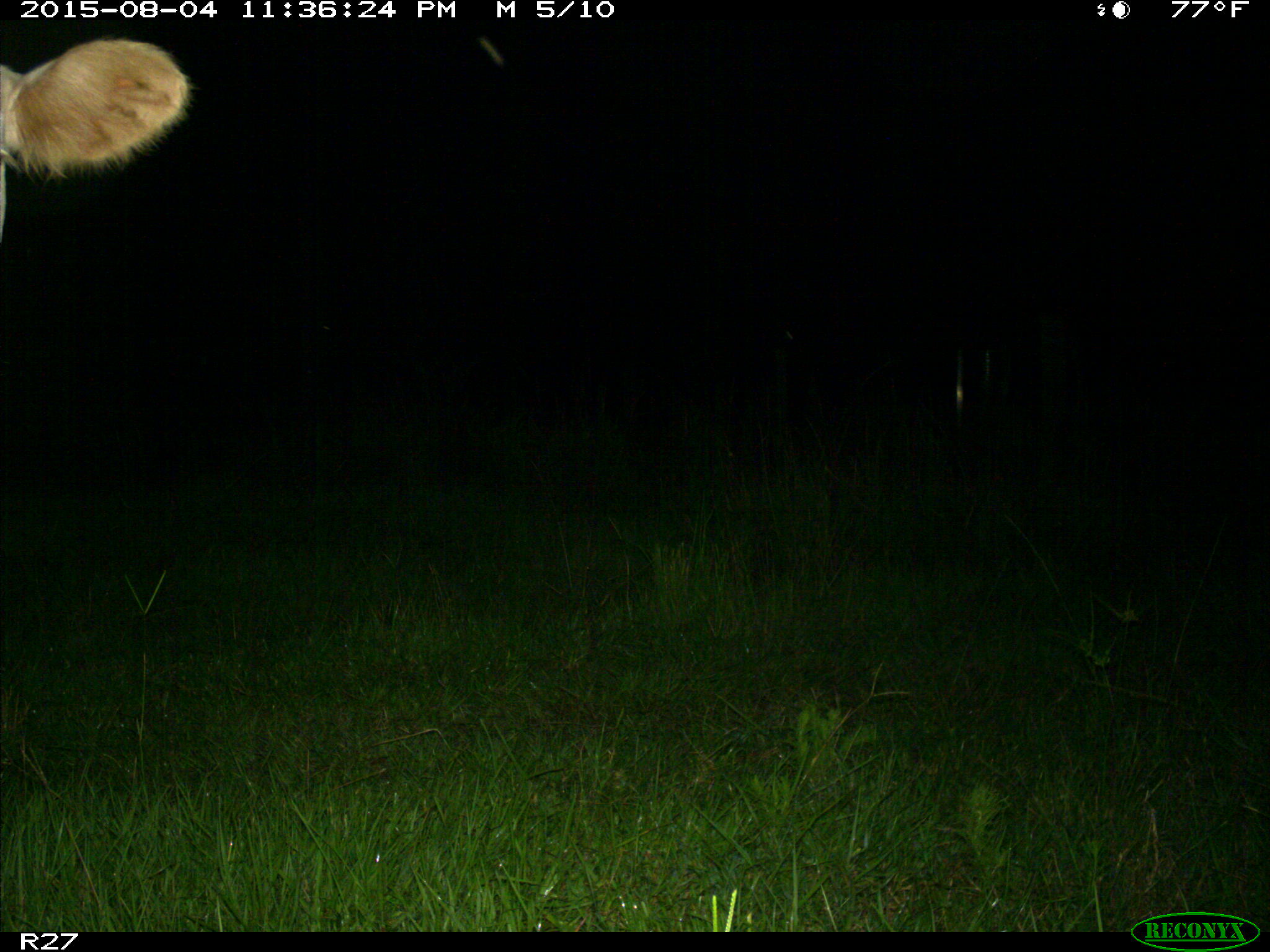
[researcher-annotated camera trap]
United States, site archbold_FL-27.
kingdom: Animalia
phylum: Chordata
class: Mammalia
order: Artiodactyla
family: Bovidae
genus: Bos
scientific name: Bos taurus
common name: domestic cow